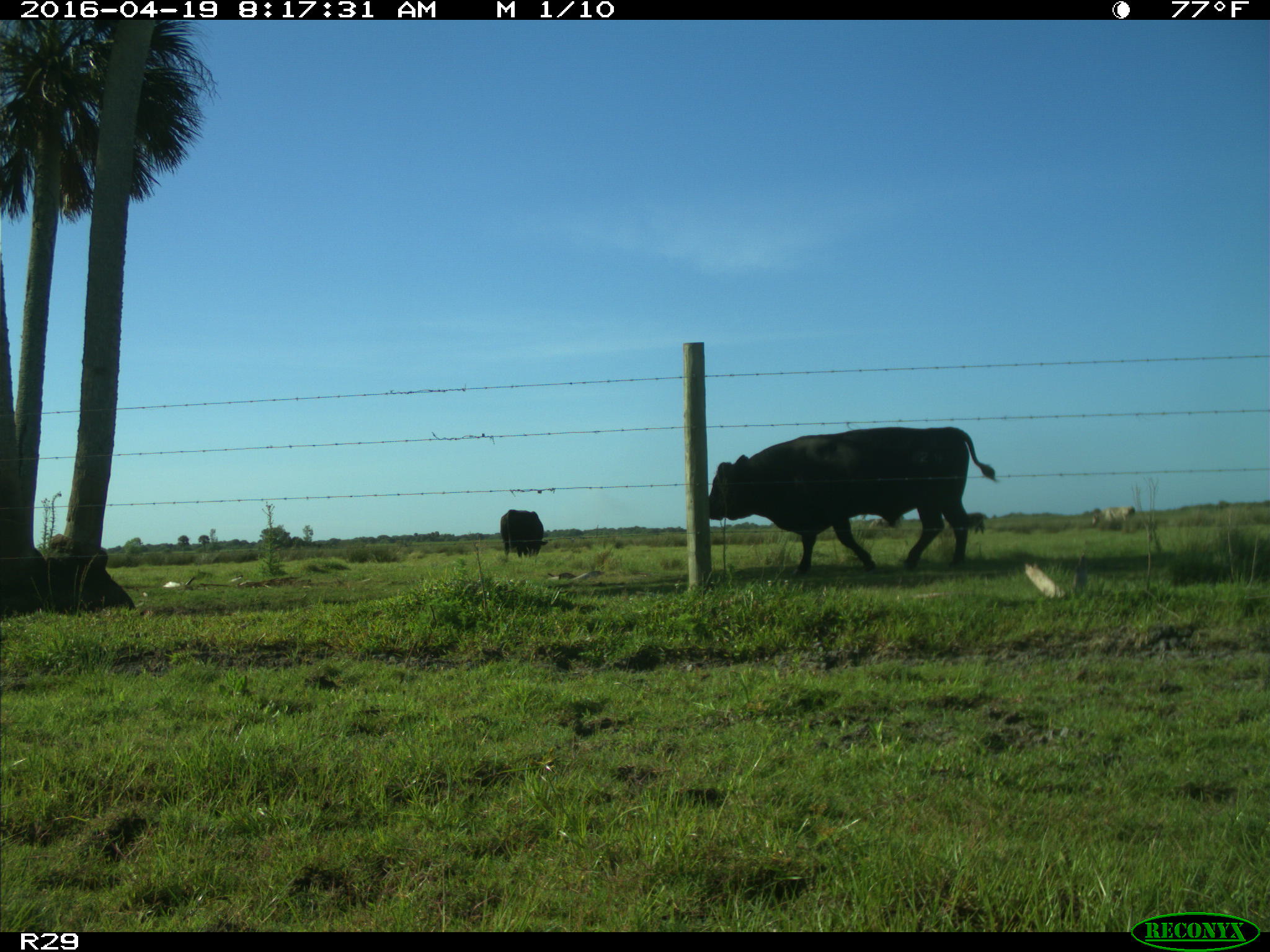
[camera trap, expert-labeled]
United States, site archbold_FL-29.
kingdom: Animalia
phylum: Chordata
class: Mammalia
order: Artiodactyla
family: Bovidae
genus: Bos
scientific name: Bos taurus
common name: domestic cow